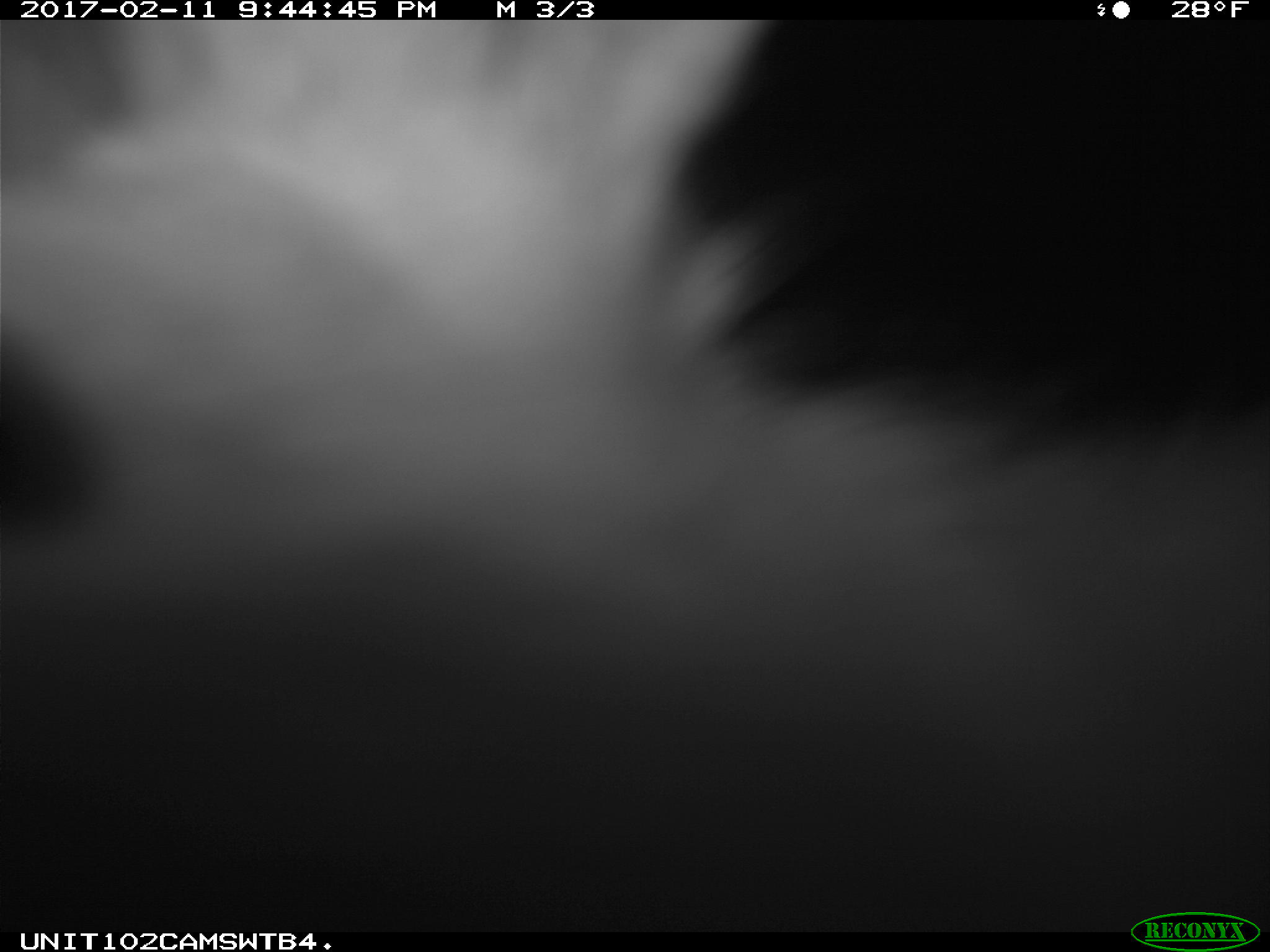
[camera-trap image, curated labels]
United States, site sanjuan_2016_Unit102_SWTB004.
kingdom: Animalia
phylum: Chordata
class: Mammalia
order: Lagomorpha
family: Leporidae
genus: Lepus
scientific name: Lepus americanus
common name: snowshoe hare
Lepus americanus (snowshoe hare).